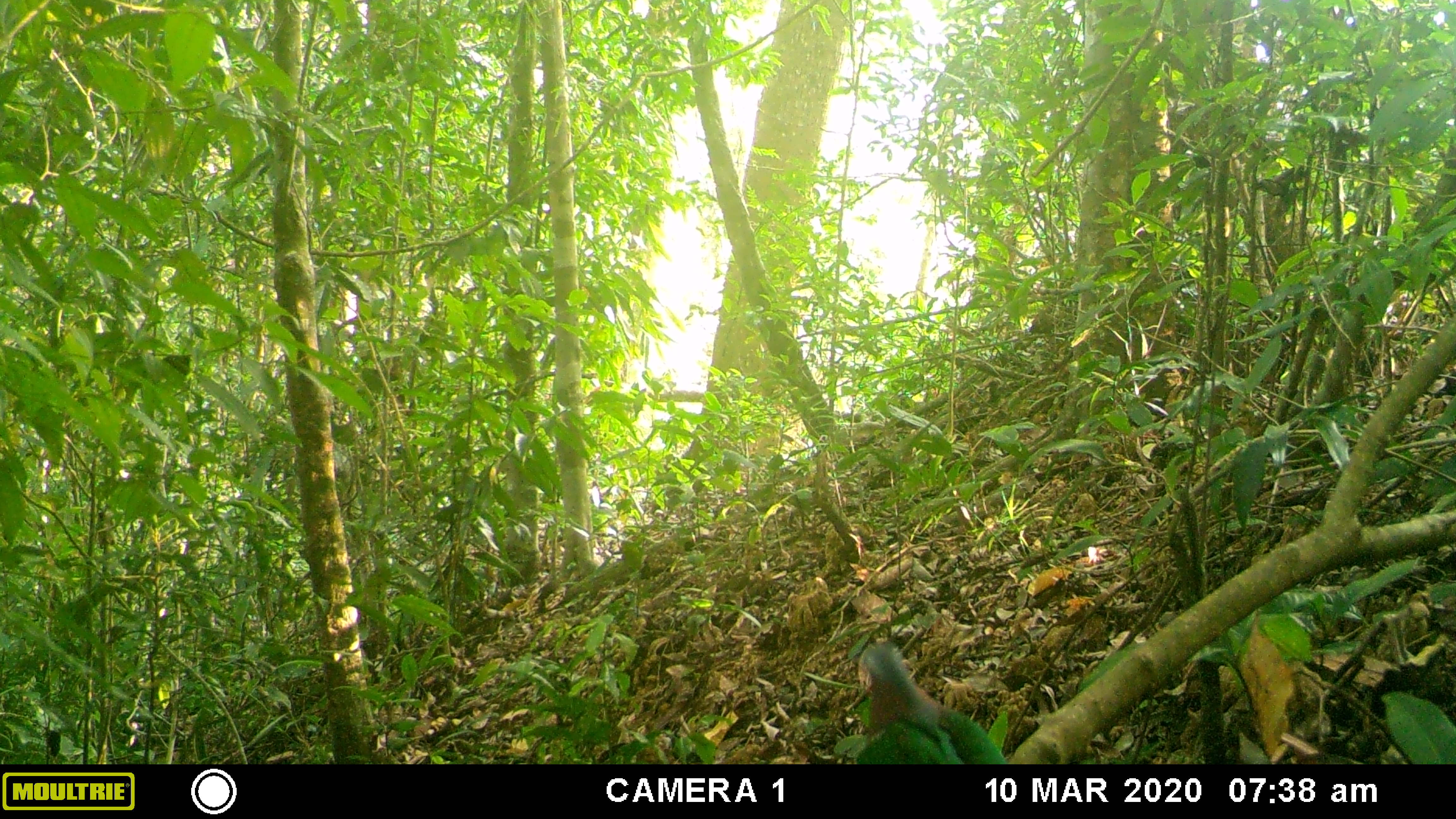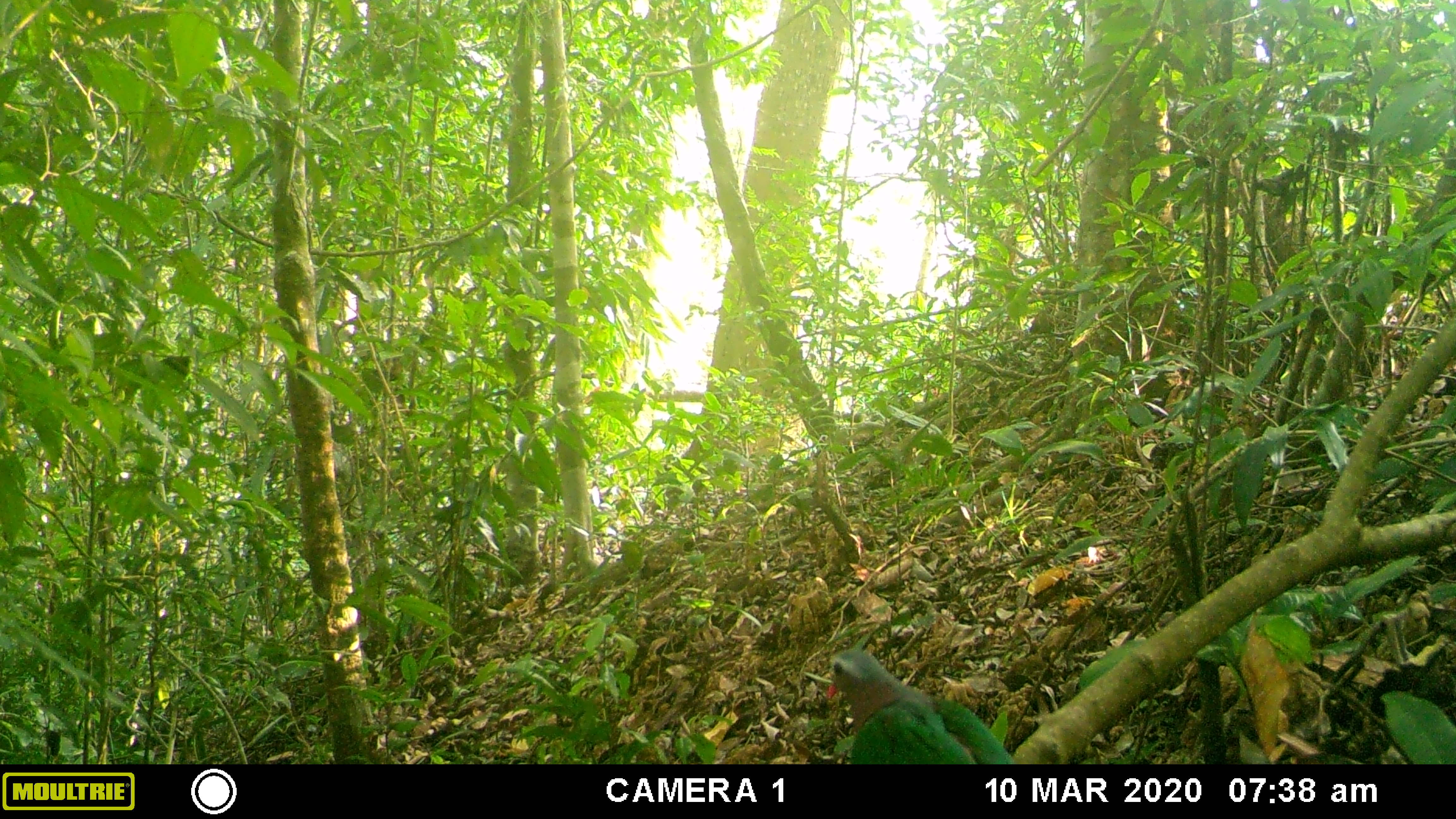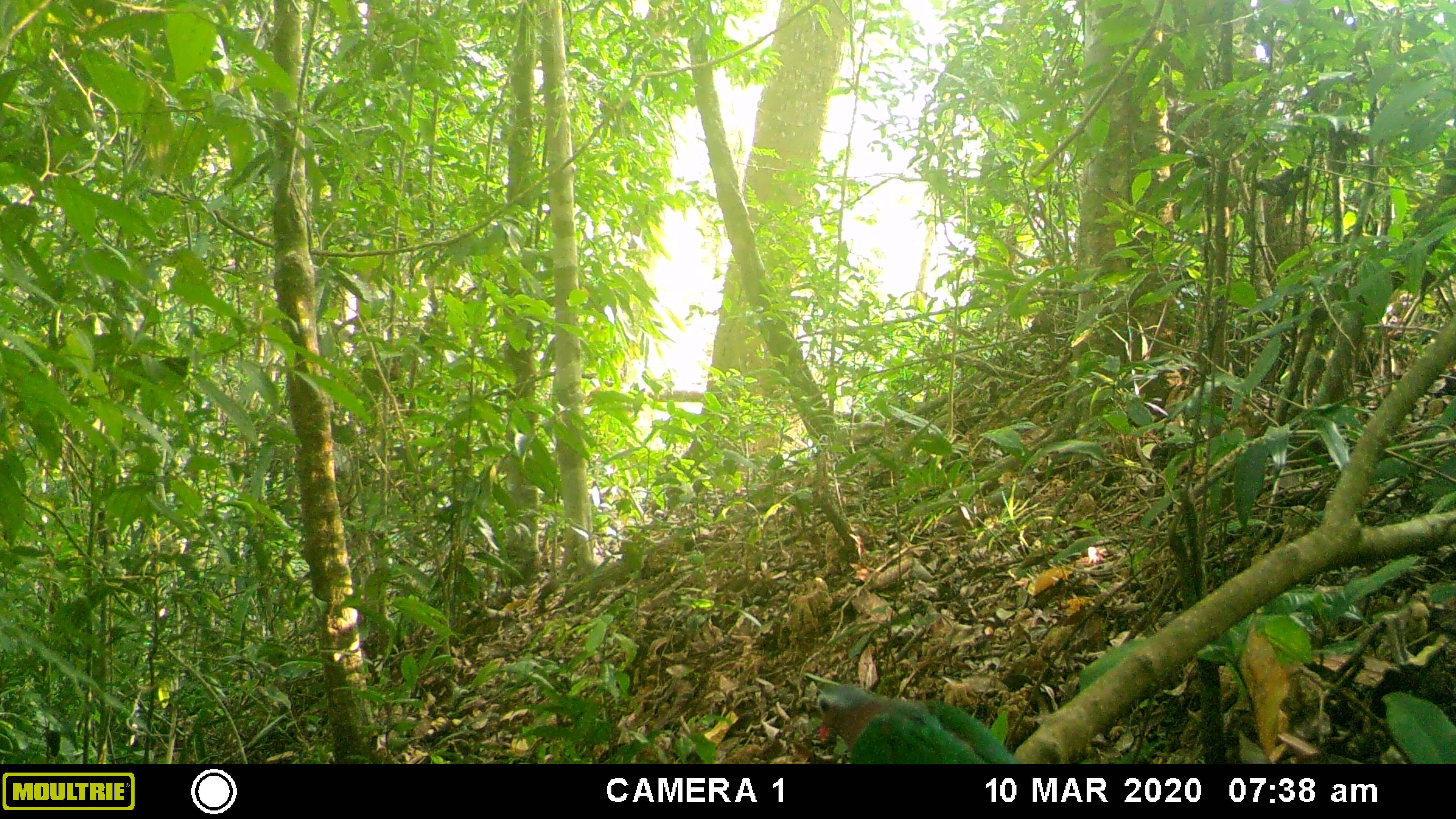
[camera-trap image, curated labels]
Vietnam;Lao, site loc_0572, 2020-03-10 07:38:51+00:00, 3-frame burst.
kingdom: Animalia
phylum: Chordata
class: Aves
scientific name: Aves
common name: bird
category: unidentified bird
Unidentified bird (bird) (Aves). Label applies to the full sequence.